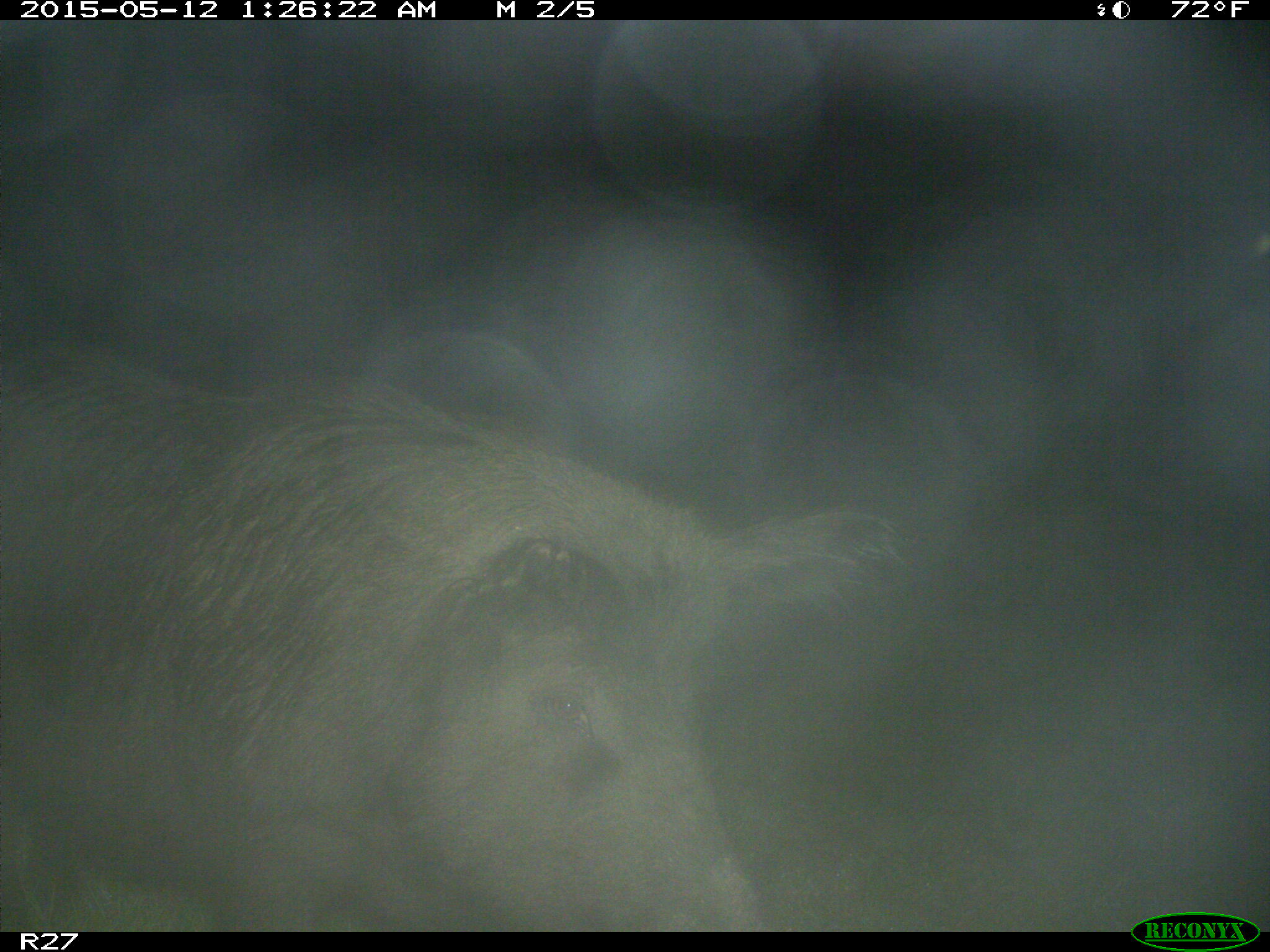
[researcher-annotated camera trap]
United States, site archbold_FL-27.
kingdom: Animalia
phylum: Chordata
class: Mammalia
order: Artiodactyla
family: Suidae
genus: Sus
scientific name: Sus scrofa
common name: wild boar